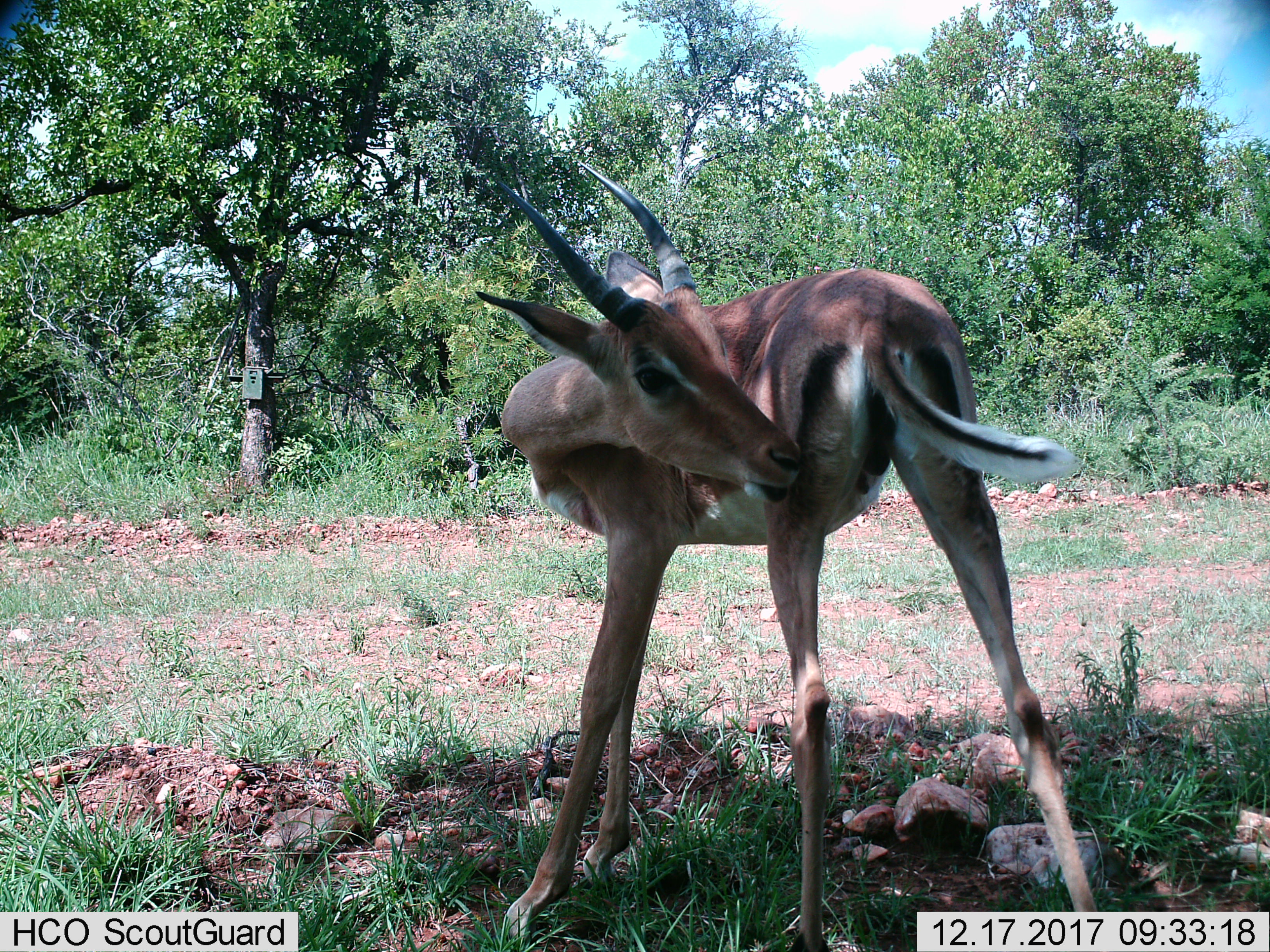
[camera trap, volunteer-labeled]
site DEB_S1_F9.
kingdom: Animalia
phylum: Chordata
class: Mammalia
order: Artiodactyla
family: Bovidae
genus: Aepyceros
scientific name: Aepyceros melampus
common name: impala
Impala (Aepyceros melampus), count 1. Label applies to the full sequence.